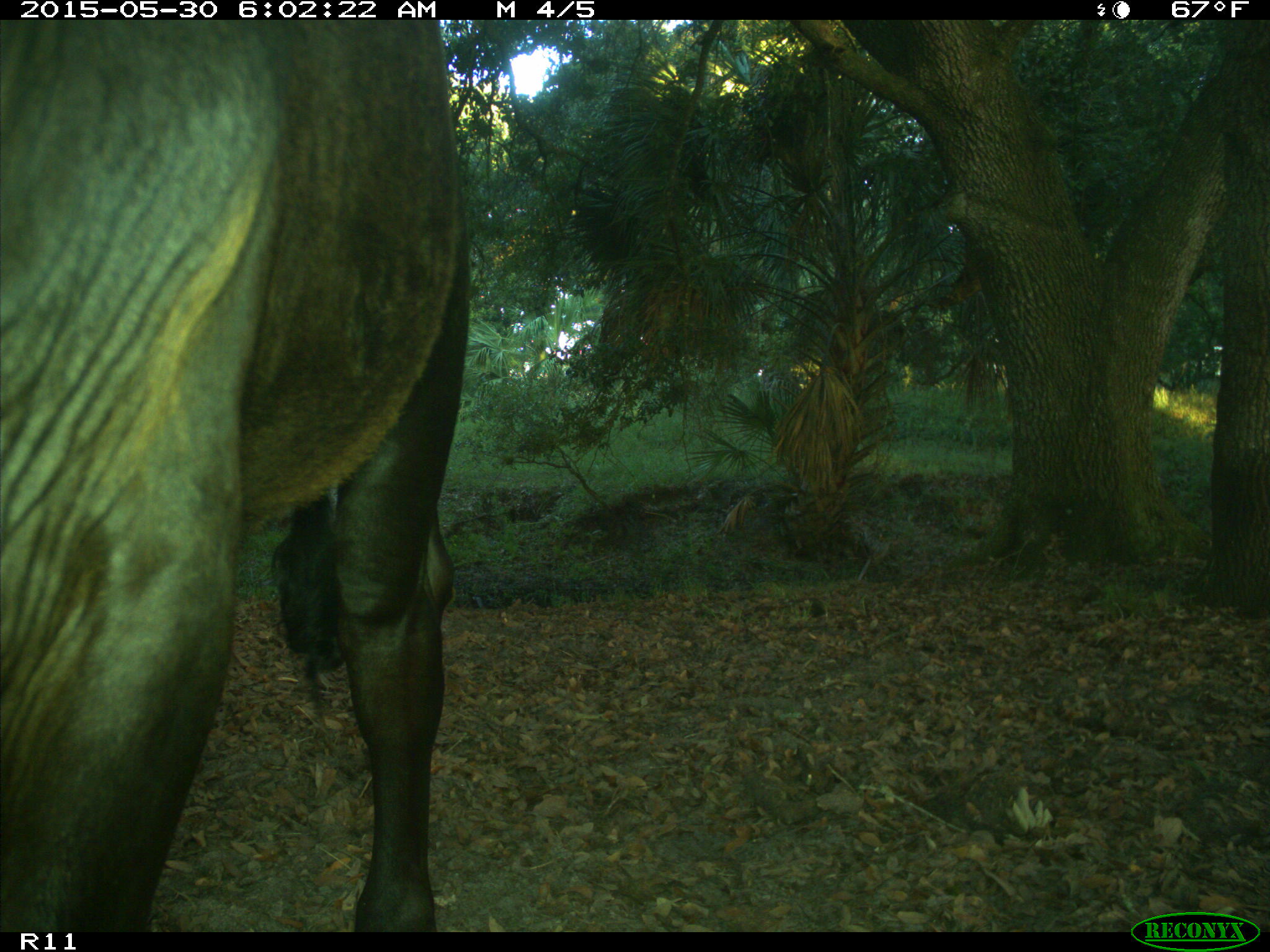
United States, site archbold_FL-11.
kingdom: Animalia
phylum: Chordata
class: Mammalia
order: Artiodactyla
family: Bovidae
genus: Bos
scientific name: Bos taurus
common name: domestic cow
Bos taurus (domestic cow).